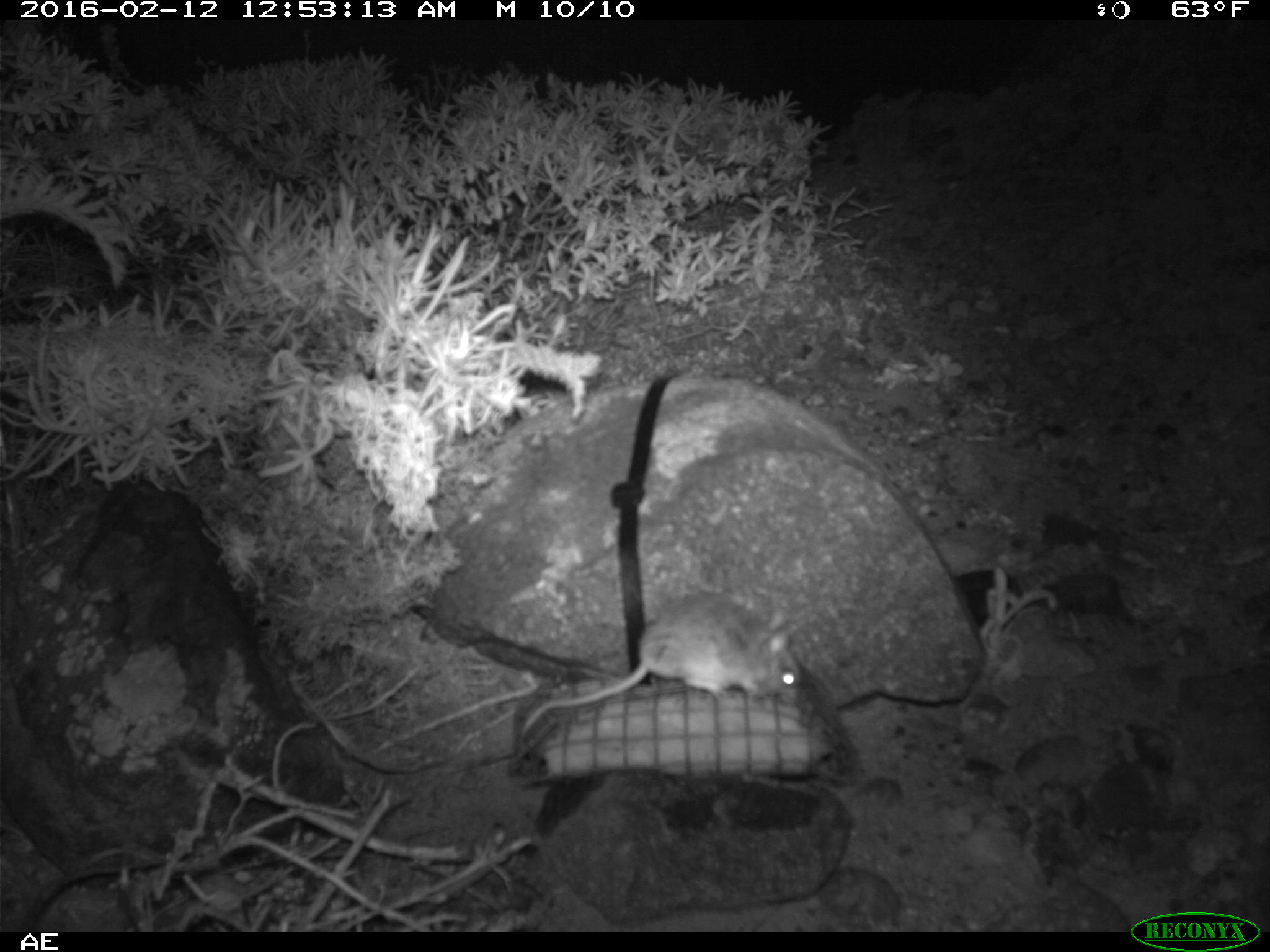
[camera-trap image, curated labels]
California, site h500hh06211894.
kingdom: Animalia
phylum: Chordata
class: Mammalia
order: Rodentia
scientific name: Rodentia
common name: rodent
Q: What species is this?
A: Rodent (Rodentia).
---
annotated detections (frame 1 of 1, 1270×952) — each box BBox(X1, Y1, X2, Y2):
rodent: BBox(517, 590, 804, 743)